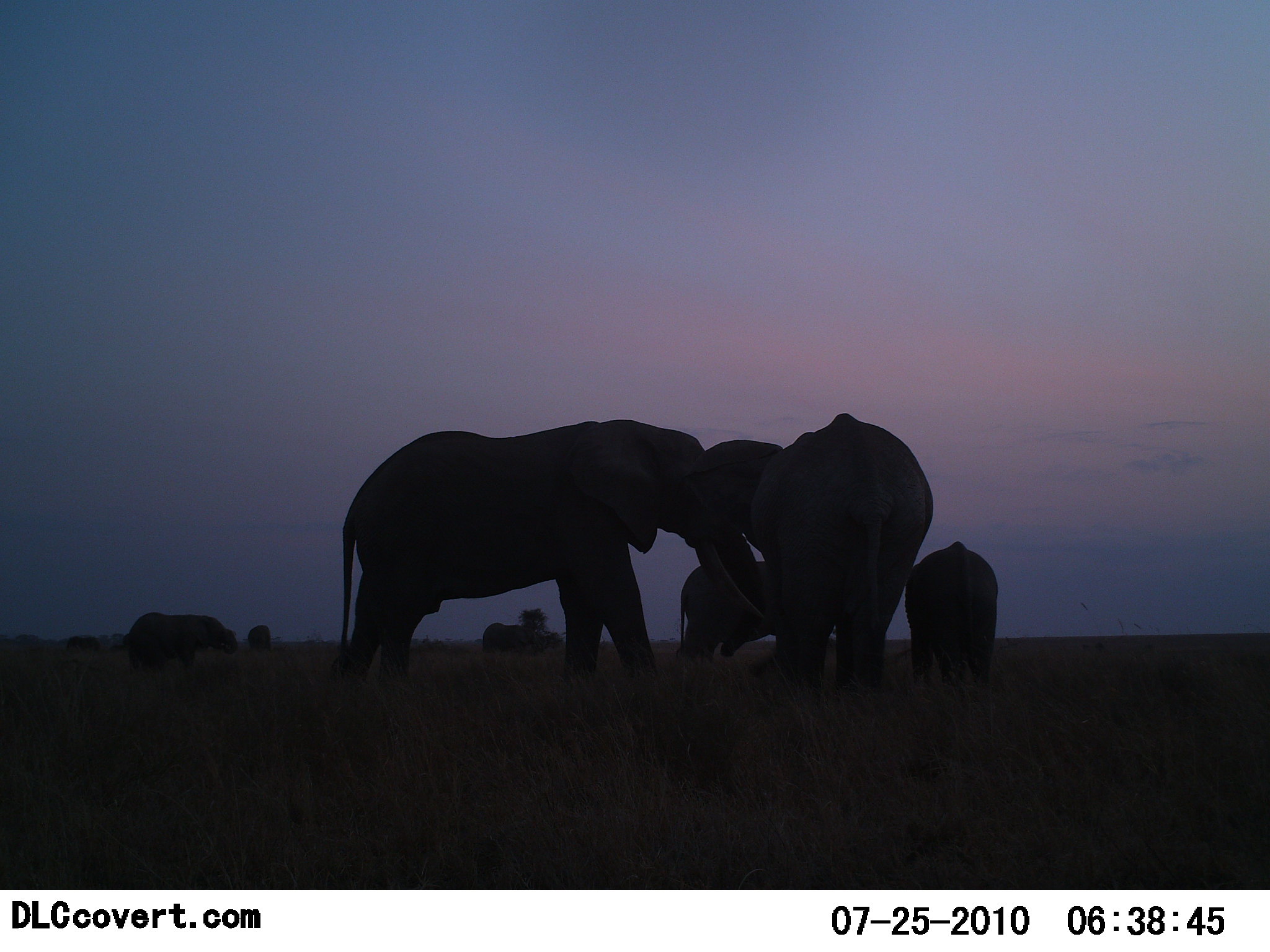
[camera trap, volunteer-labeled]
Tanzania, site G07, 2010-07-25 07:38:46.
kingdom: Animalia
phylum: Chordata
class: Mammalia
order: Proboscidea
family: Elephantidae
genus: Loxodonta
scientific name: Loxodonta africana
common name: african bush elephant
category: elephant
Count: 8.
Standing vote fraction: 65%.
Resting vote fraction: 5%.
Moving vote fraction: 10%.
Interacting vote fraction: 60%.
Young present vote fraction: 20%.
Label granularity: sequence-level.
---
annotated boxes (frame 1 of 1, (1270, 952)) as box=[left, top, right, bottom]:
animal: box=[334, 417, 780, 690]; box=[748, 413, 936, 695]; box=[903, 539, 1000, 697]; box=[678, 559, 799, 664]; box=[122, 611, 197, 671]; box=[179, 614, 239, 658]; box=[482, 622, 543, 654]; box=[66, 634, 102, 652]; box=[247, 624, 273, 648]